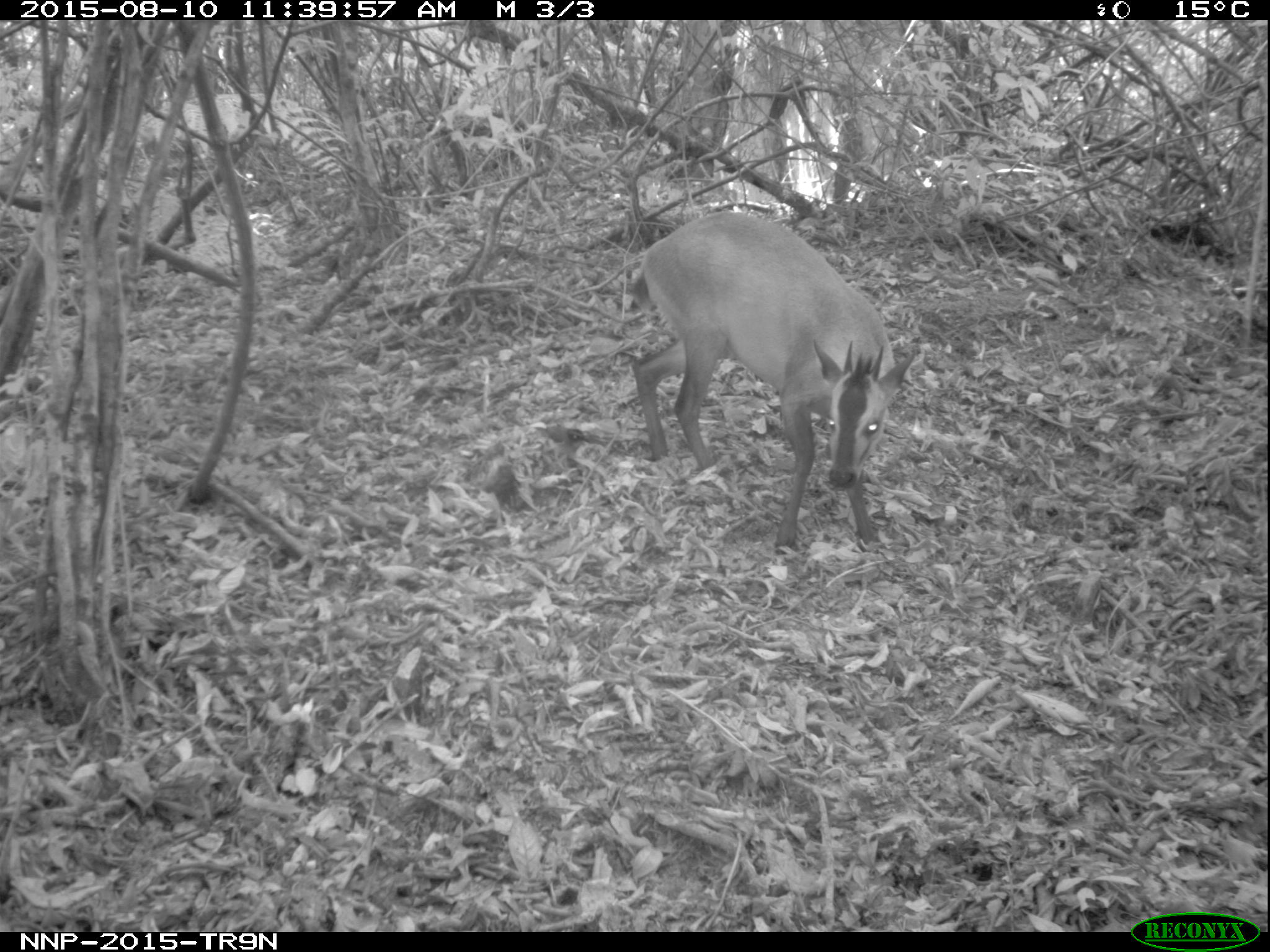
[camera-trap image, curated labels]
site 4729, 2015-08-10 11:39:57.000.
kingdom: Animalia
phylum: Chordata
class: Mammalia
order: Artiodactyla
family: Bovidae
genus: Cephalophus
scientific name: Cephalophus nigrifrons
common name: black-fronted duiker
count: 1